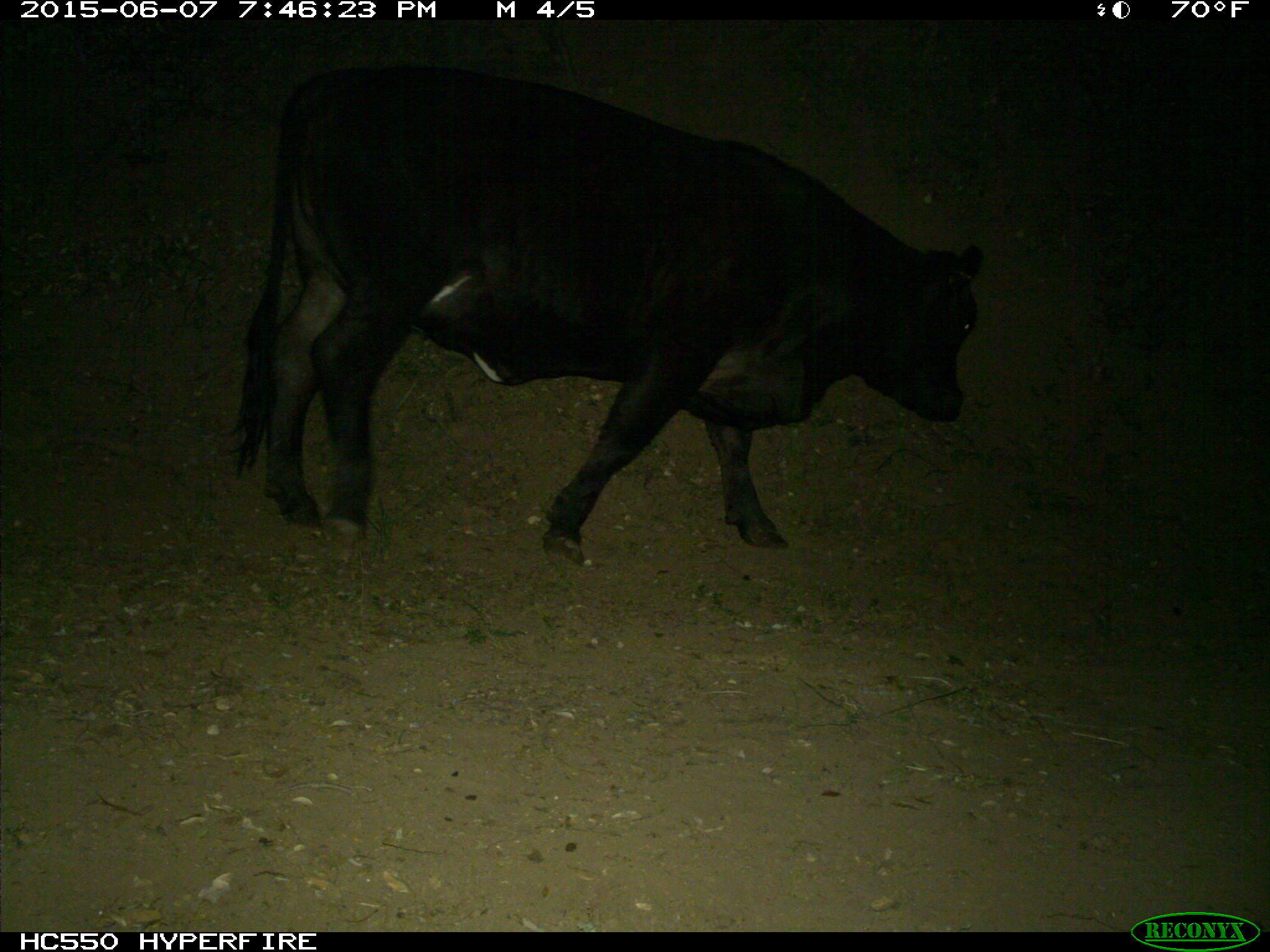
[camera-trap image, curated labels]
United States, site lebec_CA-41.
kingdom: Animalia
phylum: Chordata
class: Mammalia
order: Artiodactyla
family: Bovidae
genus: Bos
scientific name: Bos taurus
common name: domestic cow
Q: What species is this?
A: Bos taurus (domestic cow).